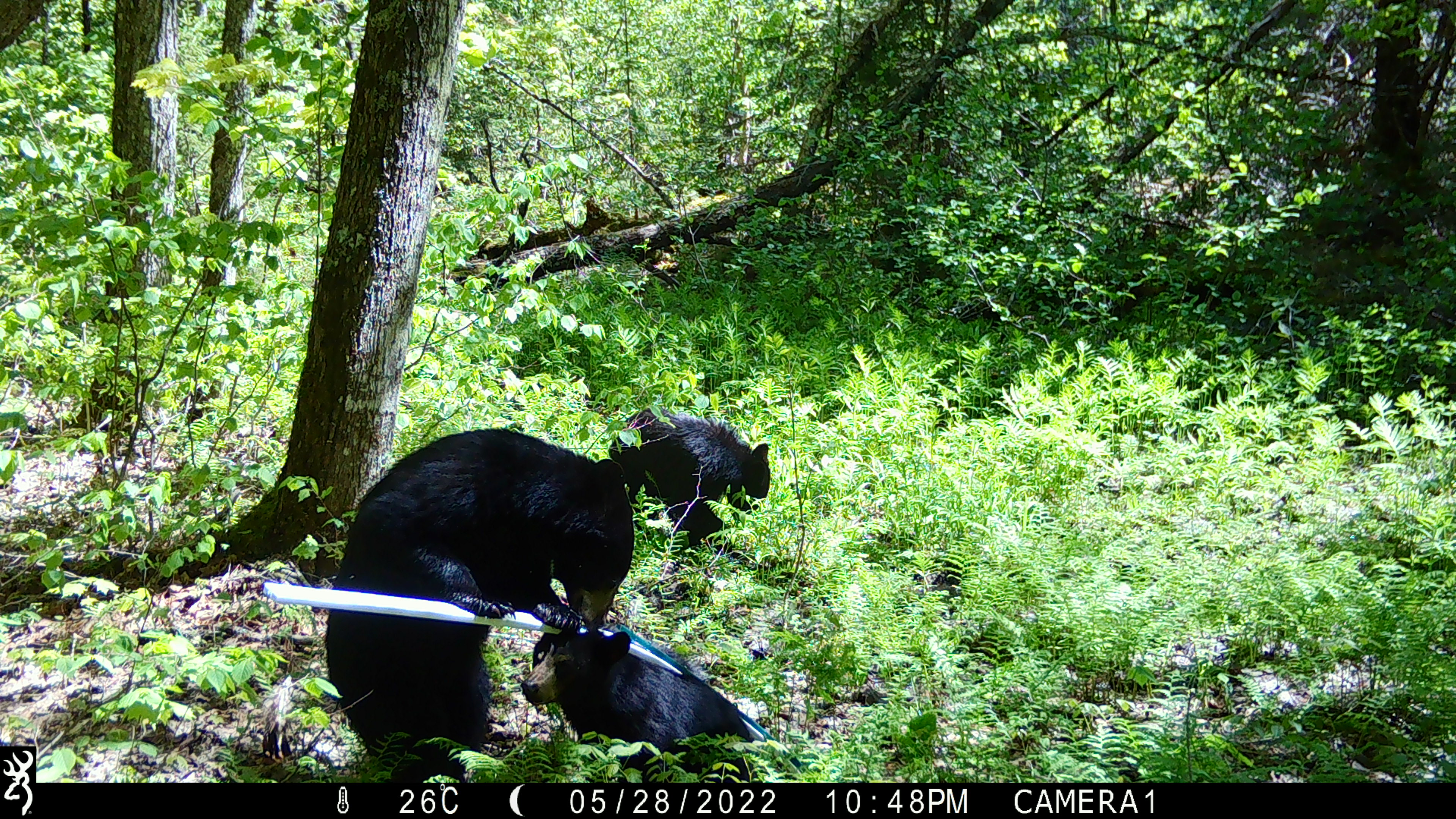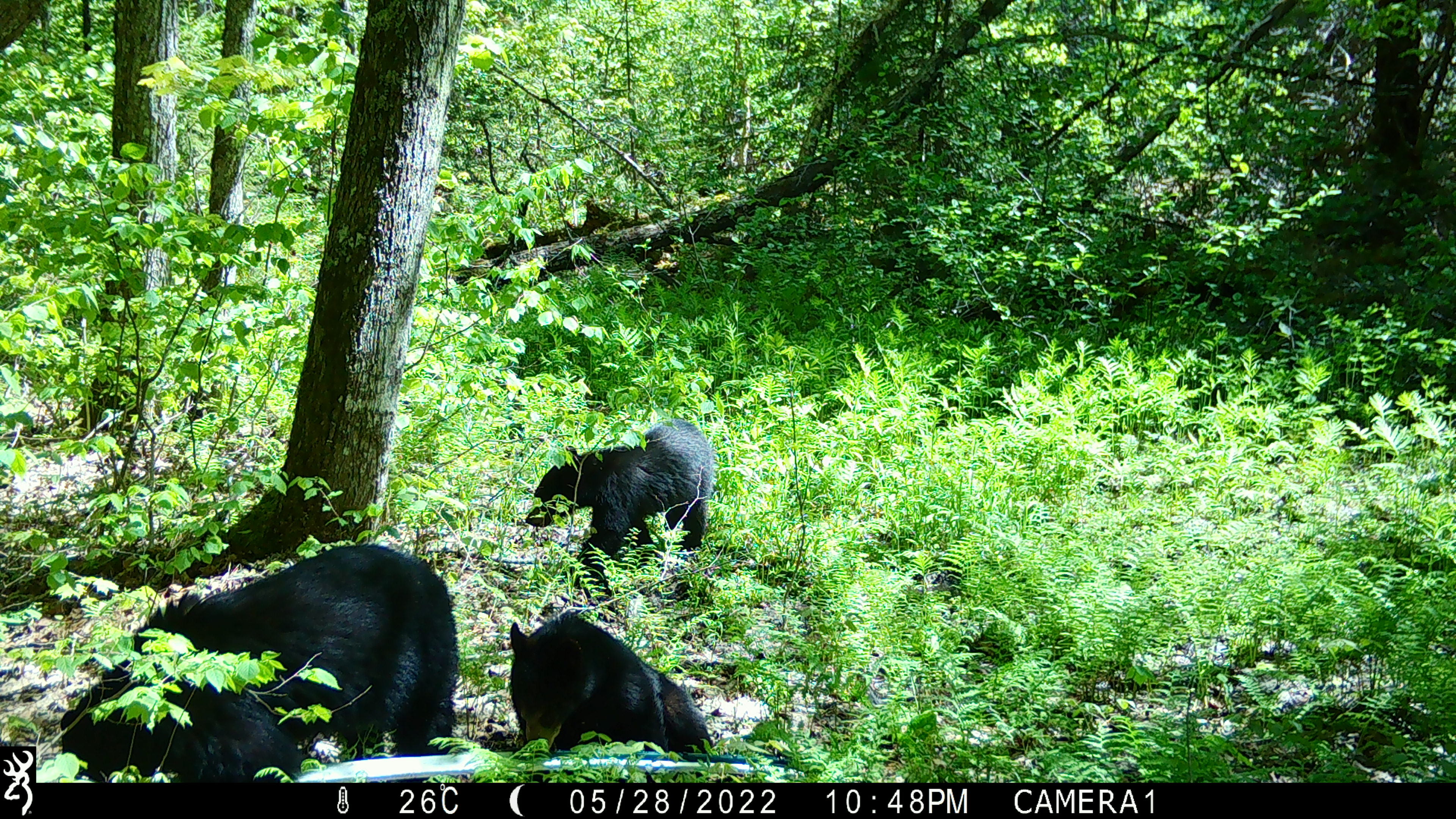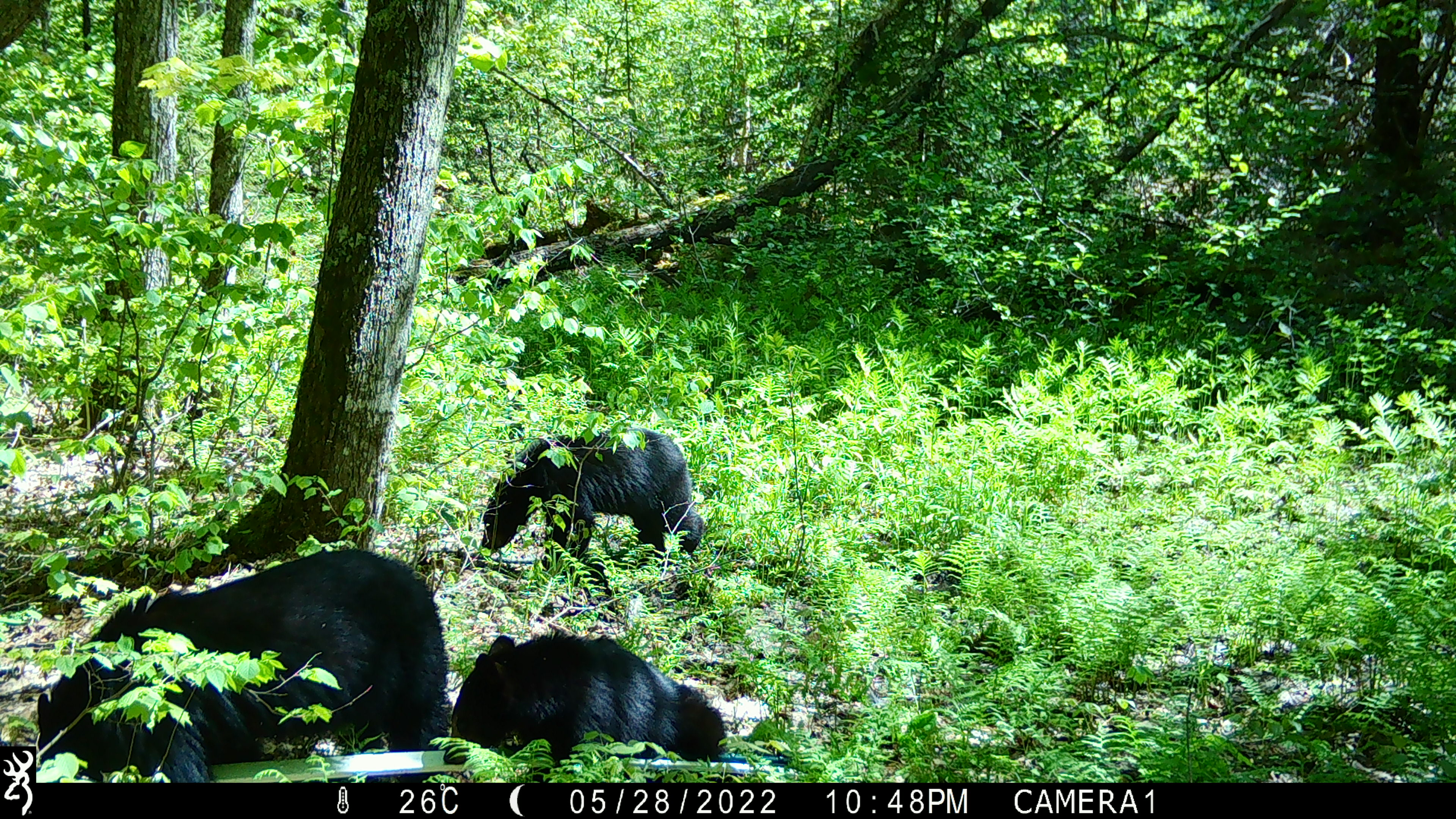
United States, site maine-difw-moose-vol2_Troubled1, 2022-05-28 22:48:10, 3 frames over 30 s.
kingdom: Animalia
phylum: Chordata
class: Mammalia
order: Carnivora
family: Ursidae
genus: Ursus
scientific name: Ursus americanus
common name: black bear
Black bear (Ursus americanus).